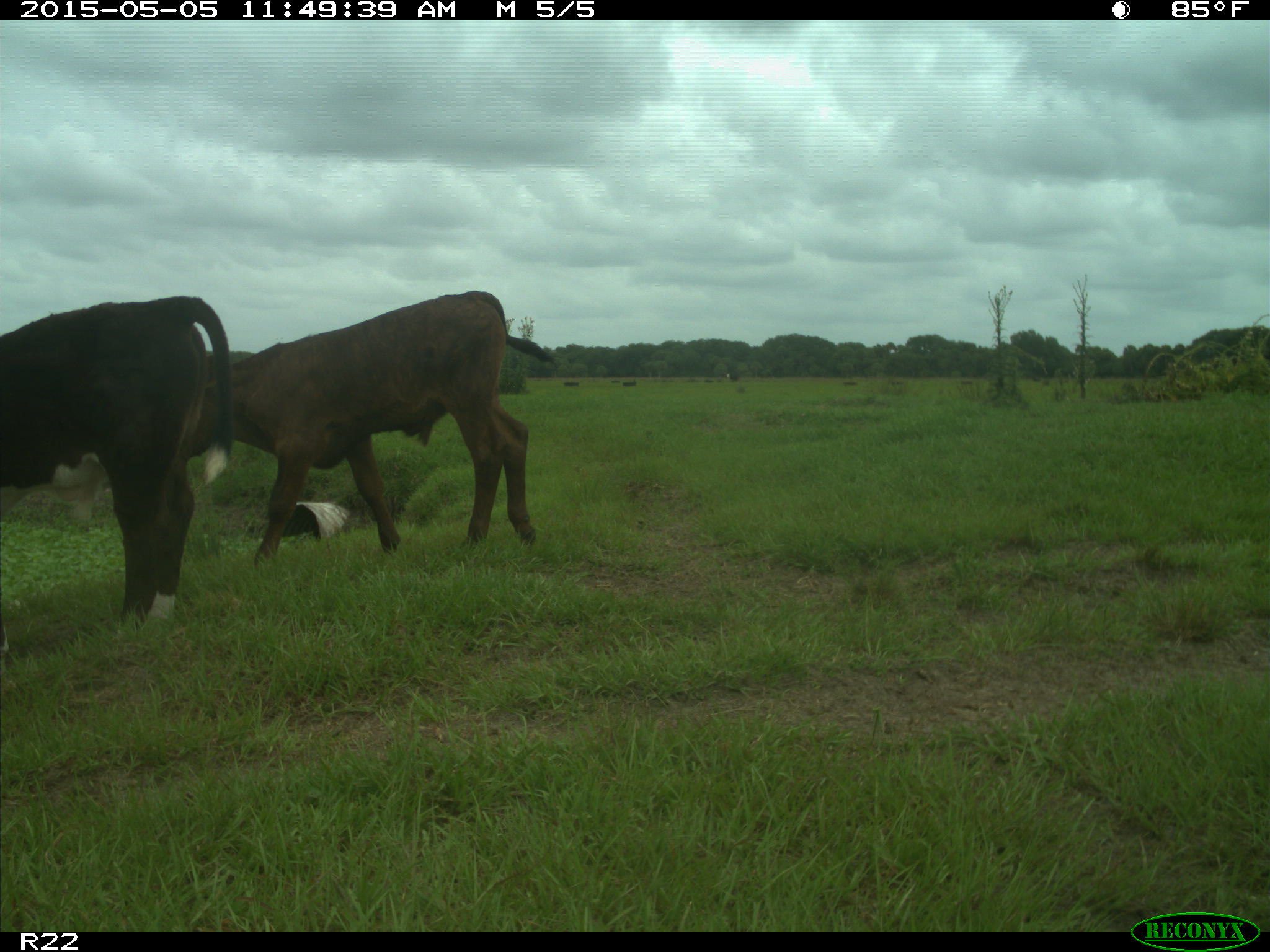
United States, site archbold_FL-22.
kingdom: Animalia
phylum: Chordata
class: Mammalia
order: Artiodactyla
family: Bovidae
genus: Bos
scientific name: Bos taurus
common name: domestic cow